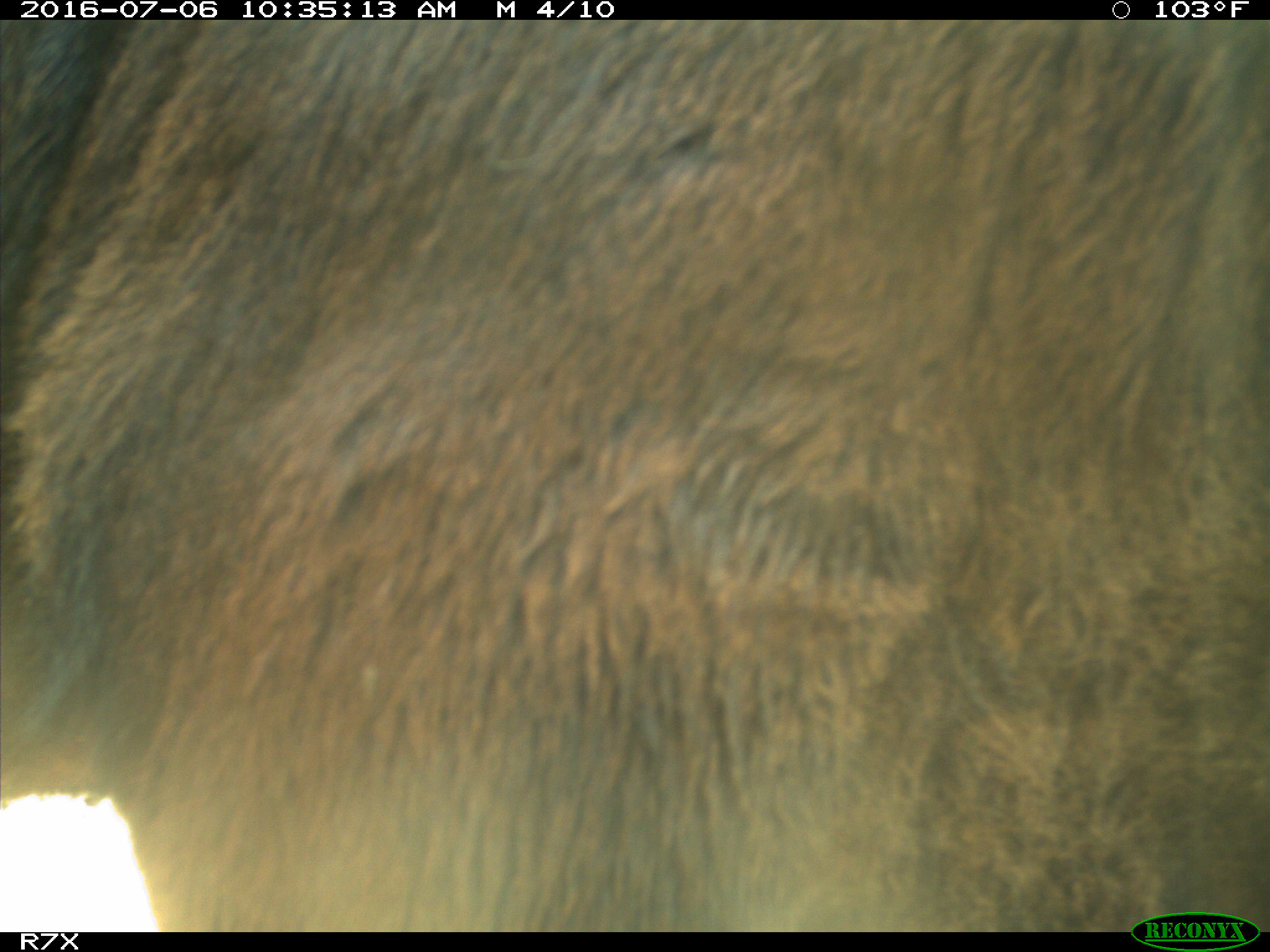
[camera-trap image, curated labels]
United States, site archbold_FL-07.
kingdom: Animalia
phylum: Chordata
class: Mammalia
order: Artiodactyla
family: Bovidae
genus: Bos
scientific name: Bos taurus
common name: domestic cow